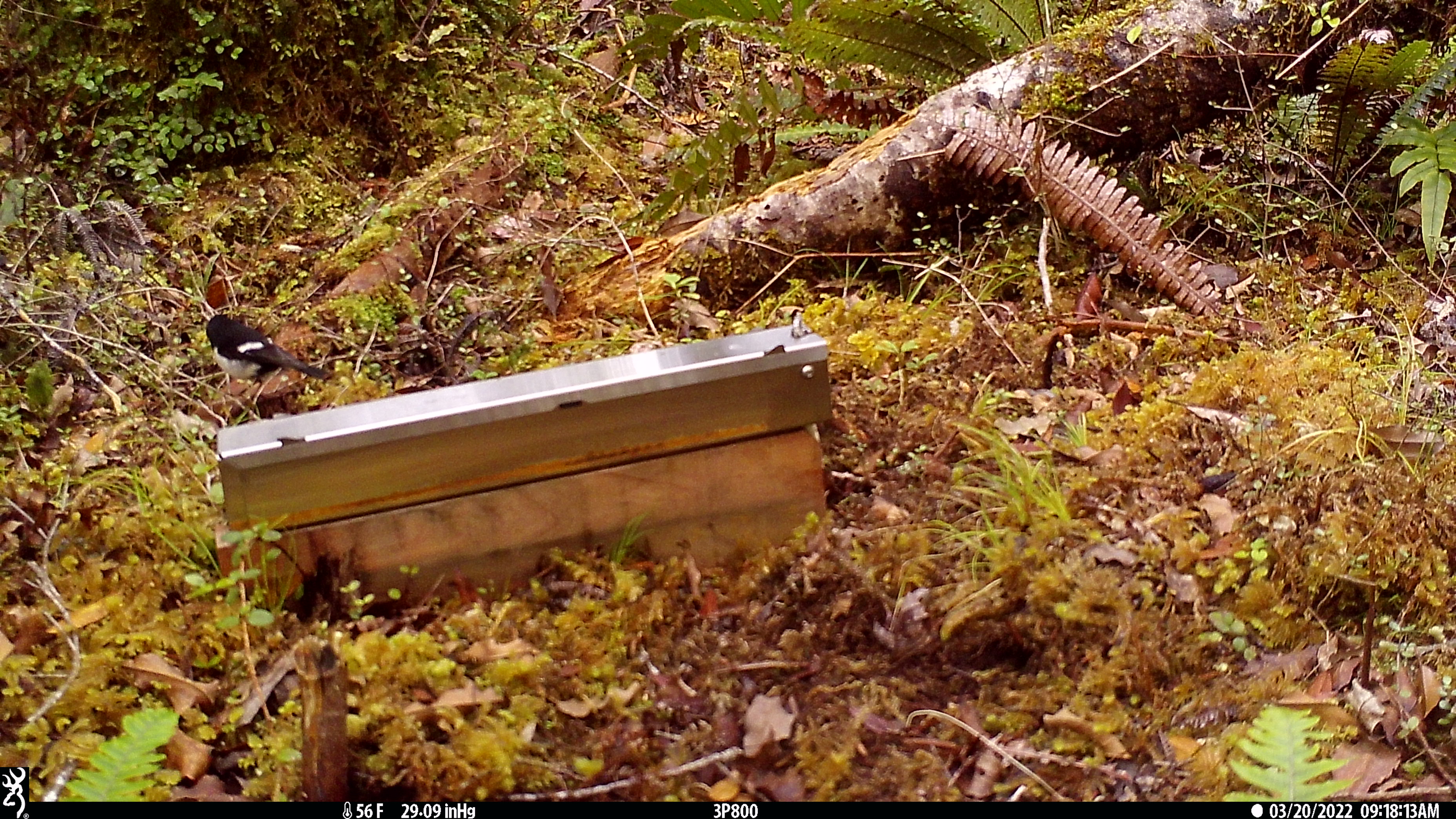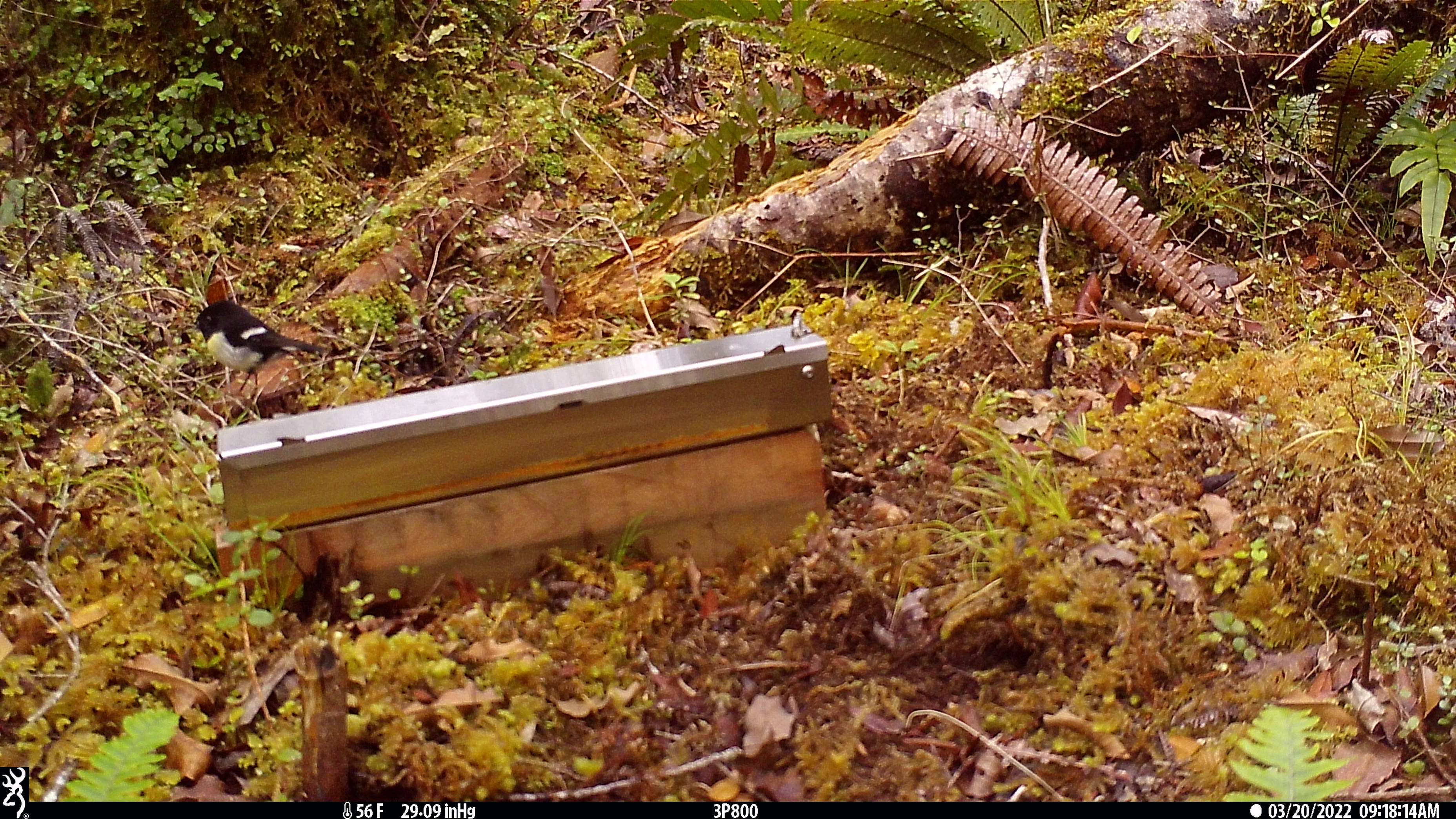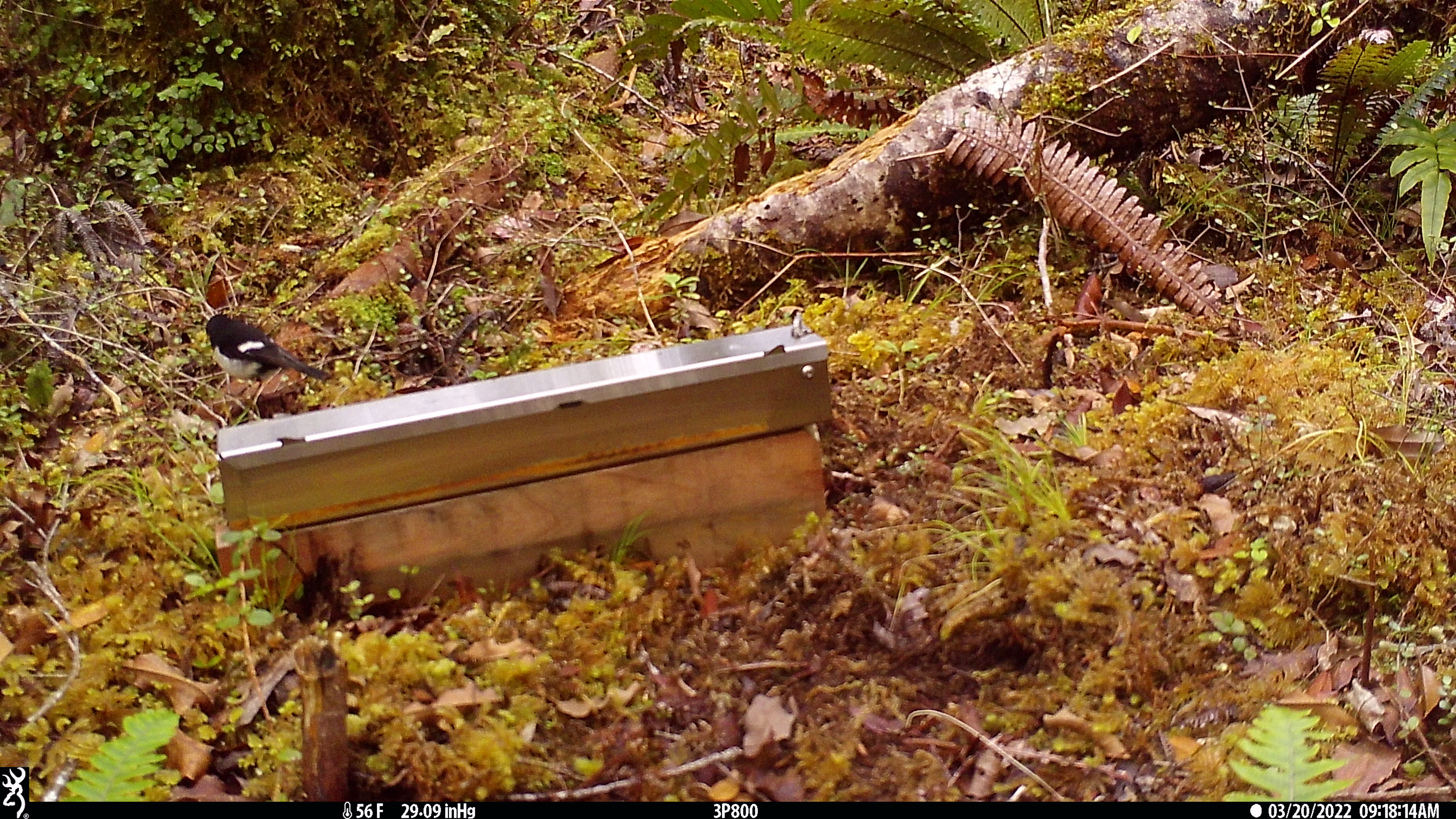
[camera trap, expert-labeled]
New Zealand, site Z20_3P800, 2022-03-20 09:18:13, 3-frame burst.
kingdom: Animalia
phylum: Chordata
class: Aves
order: Passeriformes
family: Petroicidae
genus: Petroica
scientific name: Petroica macrocephala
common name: tomtit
Tomtit (Petroica macrocephala).